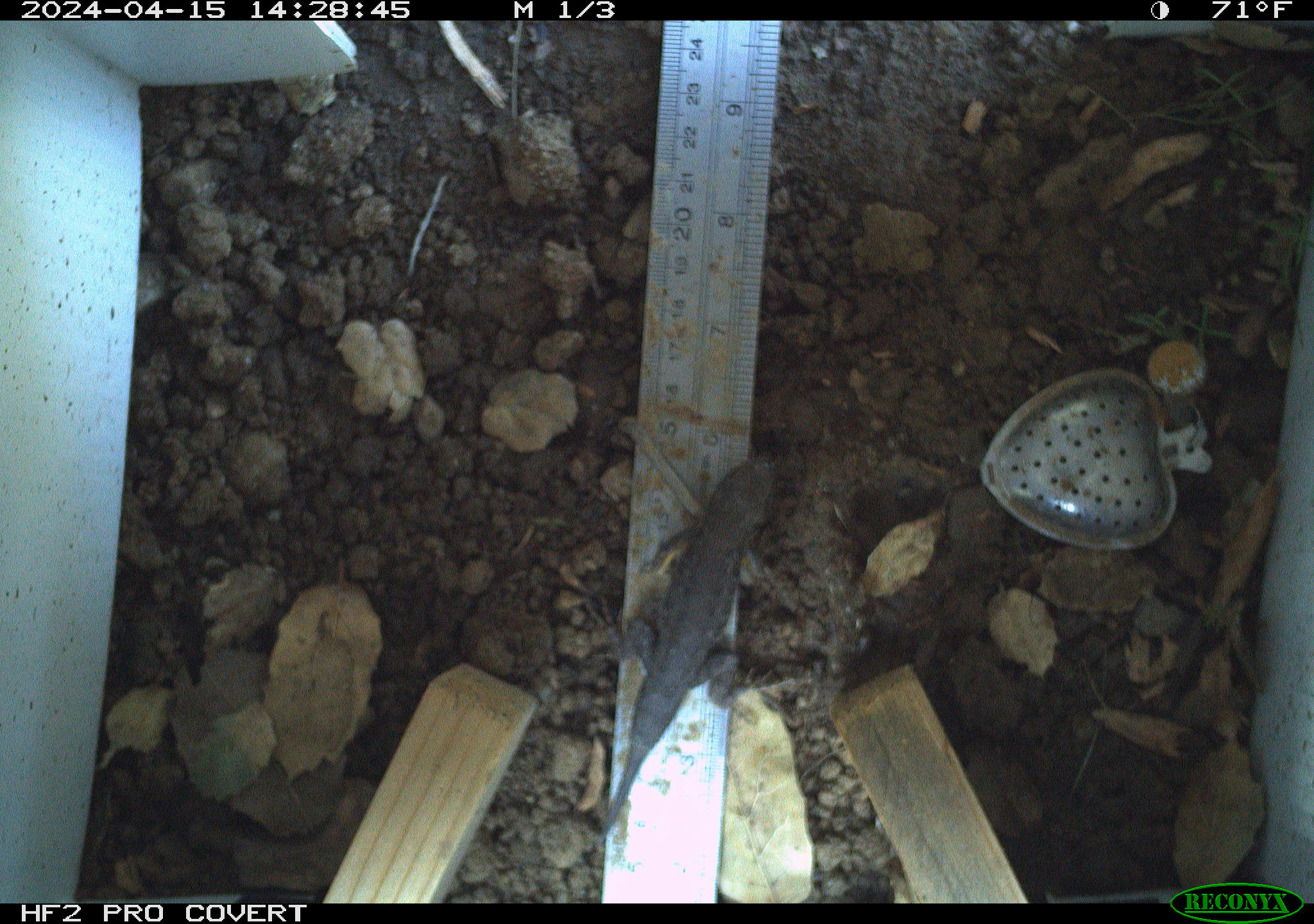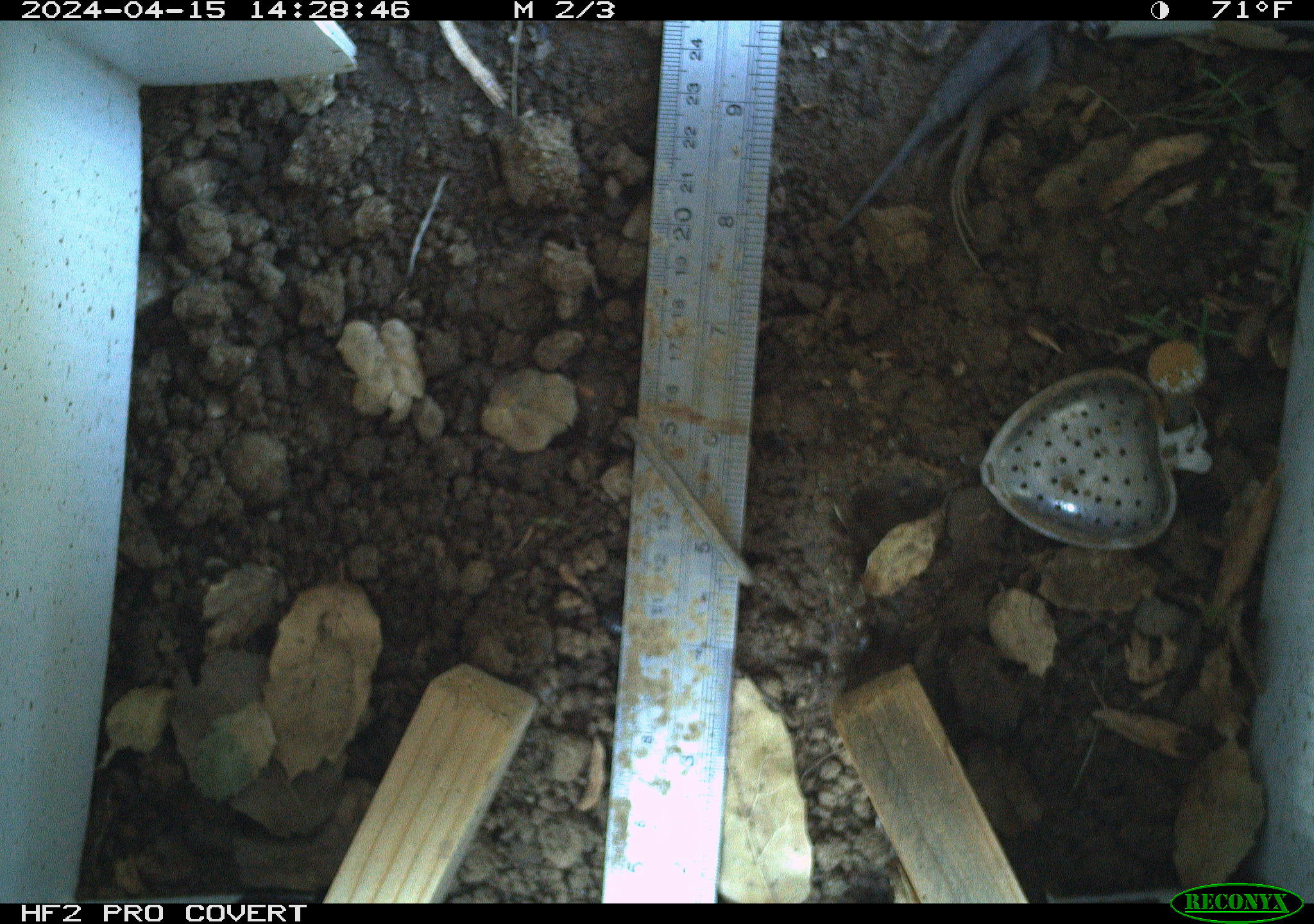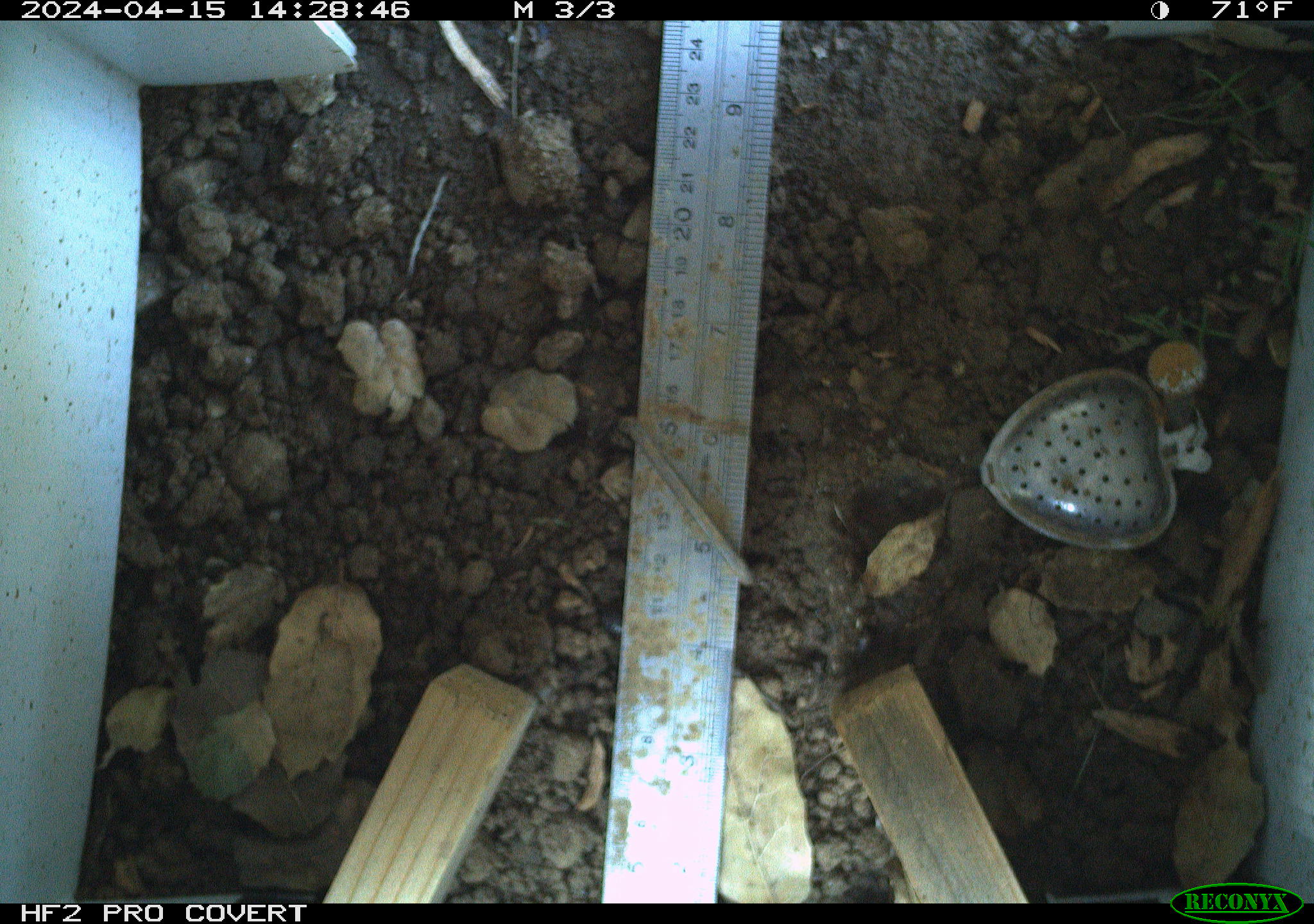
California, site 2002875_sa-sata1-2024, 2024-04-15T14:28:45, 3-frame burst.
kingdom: Animalia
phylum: Chordata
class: Reptilia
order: Squamata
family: Phrynosomatidae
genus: Sceloporus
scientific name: Sceloporus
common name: spiny lizards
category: sceloporus species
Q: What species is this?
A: Sceloporus species (spiny lizards) (Sceloporus).